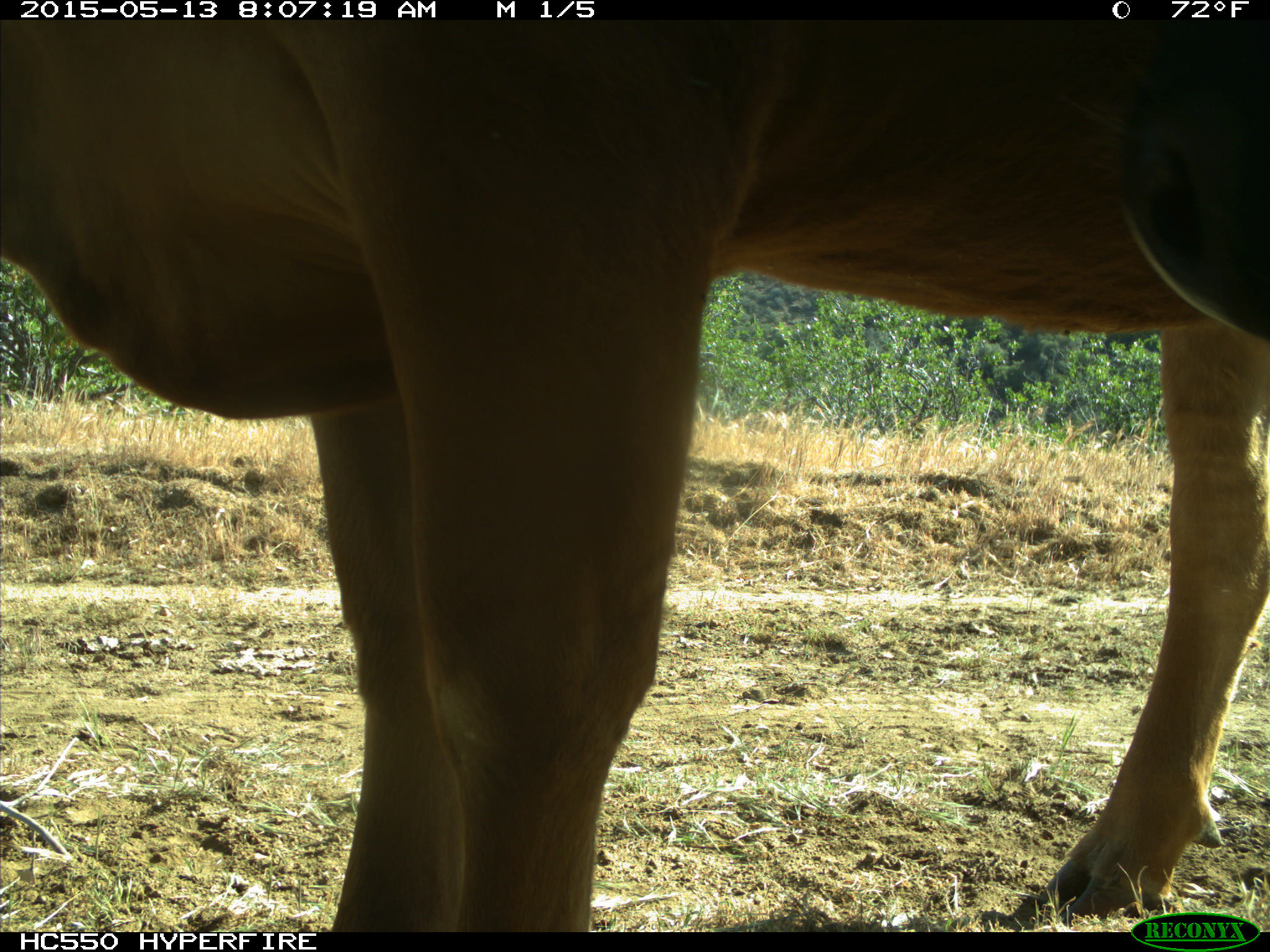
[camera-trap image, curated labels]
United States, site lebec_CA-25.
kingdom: Animalia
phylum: Chordata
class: Mammalia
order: Artiodactyla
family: Bovidae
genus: Bos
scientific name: Bos taurus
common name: domestic cow